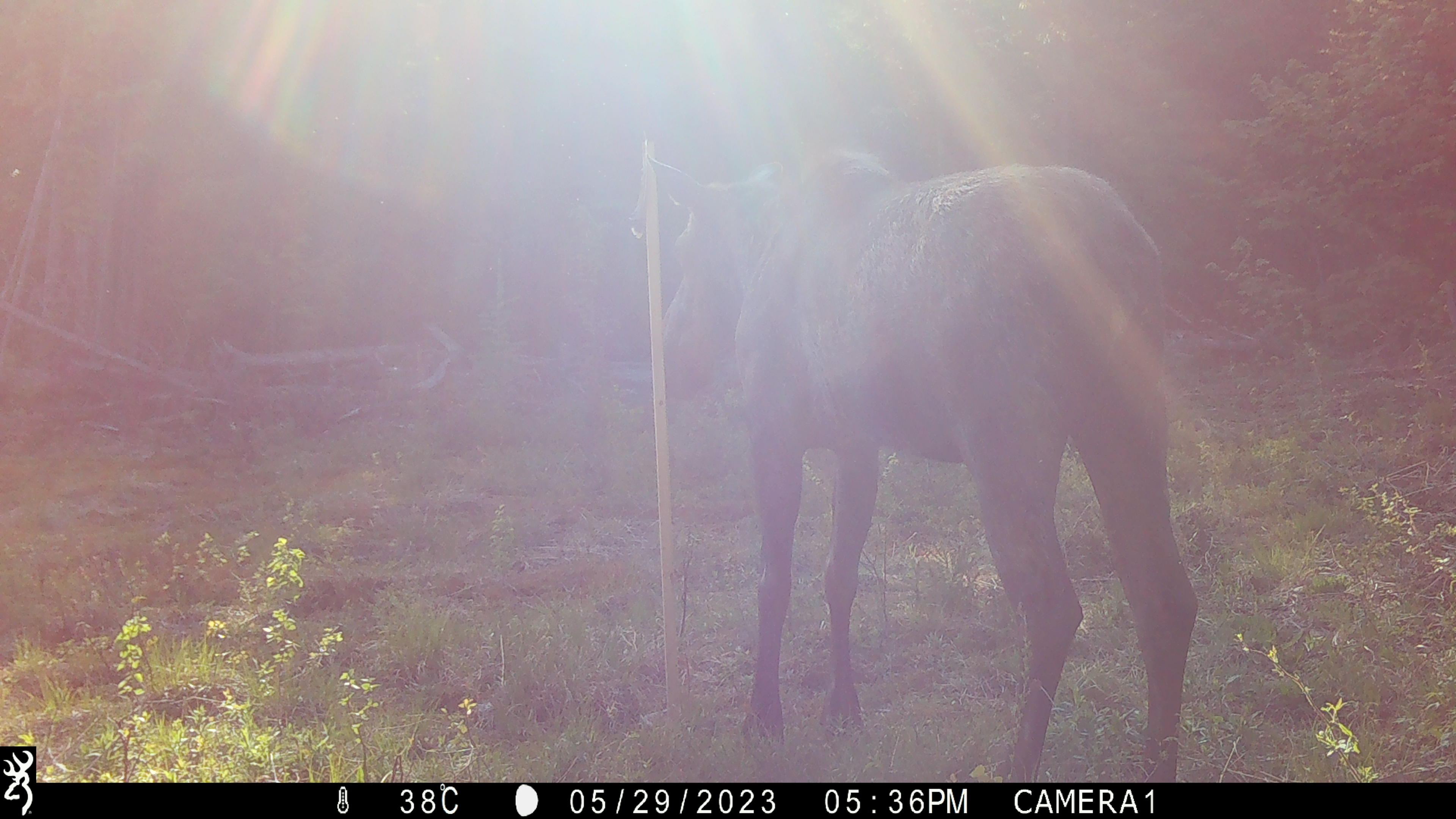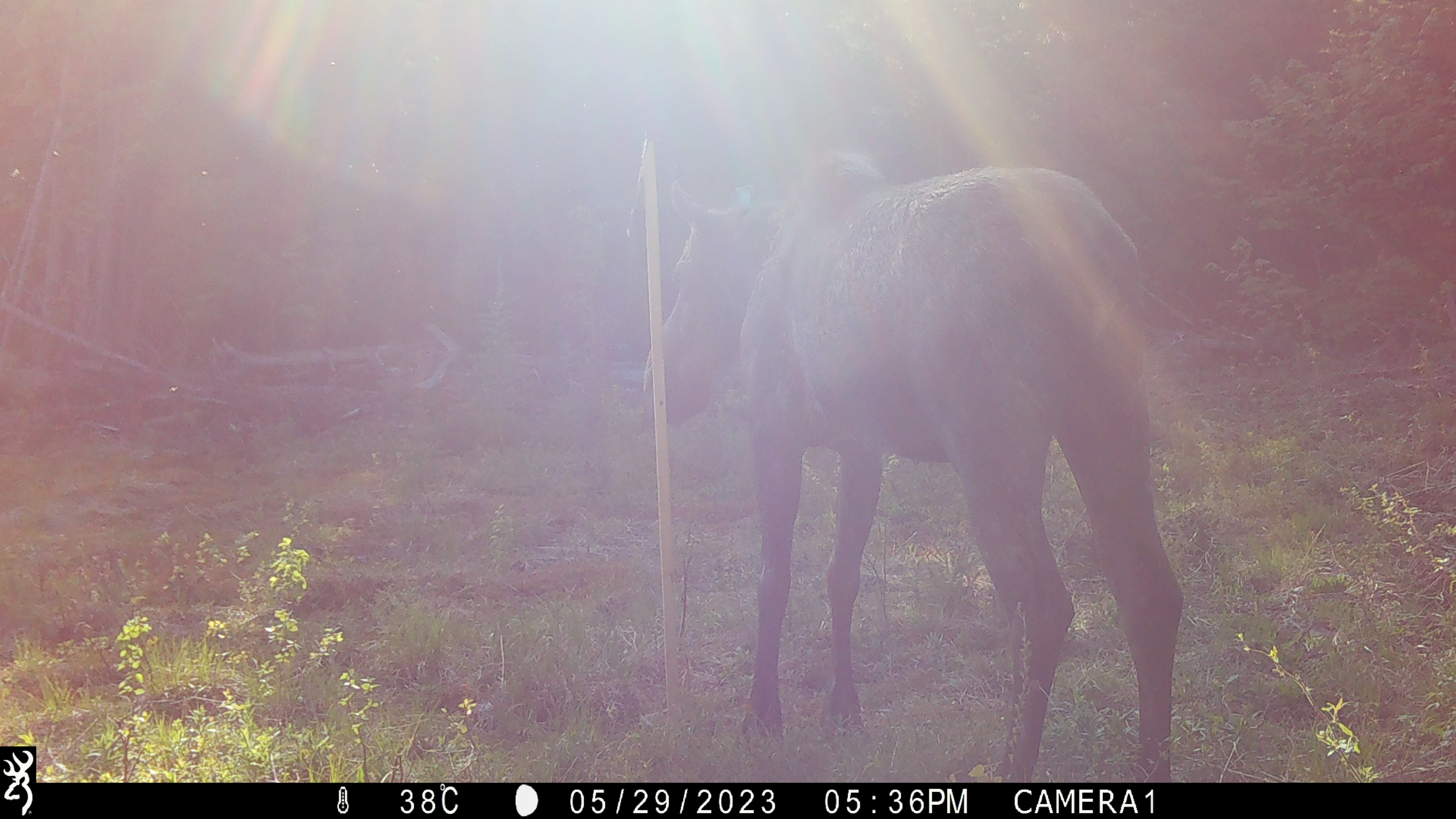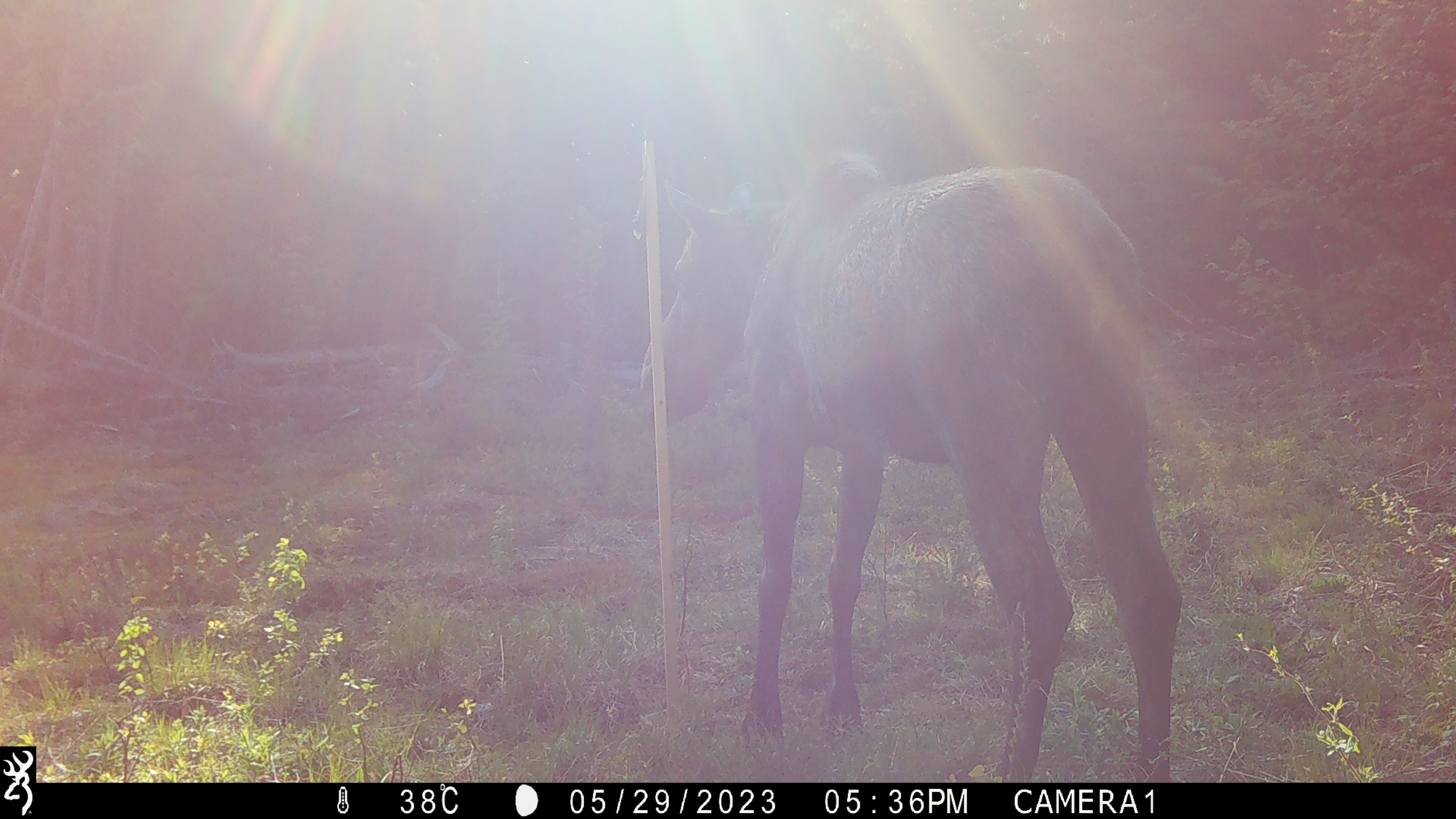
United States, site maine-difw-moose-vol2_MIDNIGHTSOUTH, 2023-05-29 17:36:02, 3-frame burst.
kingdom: Animalia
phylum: Chordata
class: Mammalia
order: Artiodactyla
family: Cervidae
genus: Alces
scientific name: Alces alces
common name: moose